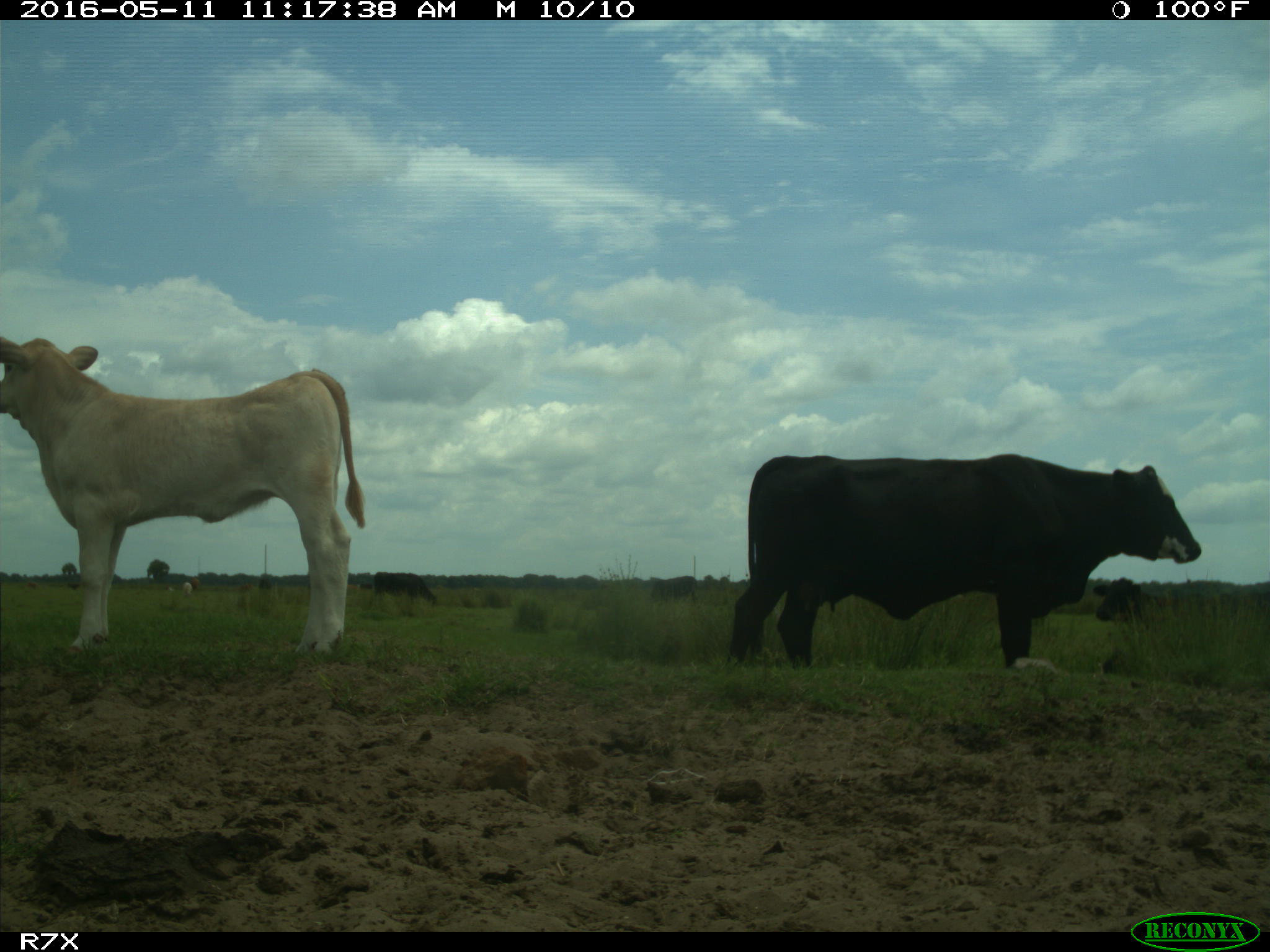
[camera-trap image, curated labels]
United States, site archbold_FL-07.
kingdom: Animalia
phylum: Chordata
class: Mammalia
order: Artiodactyla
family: Bovidae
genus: Bos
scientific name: Bos taurus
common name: domestic cow